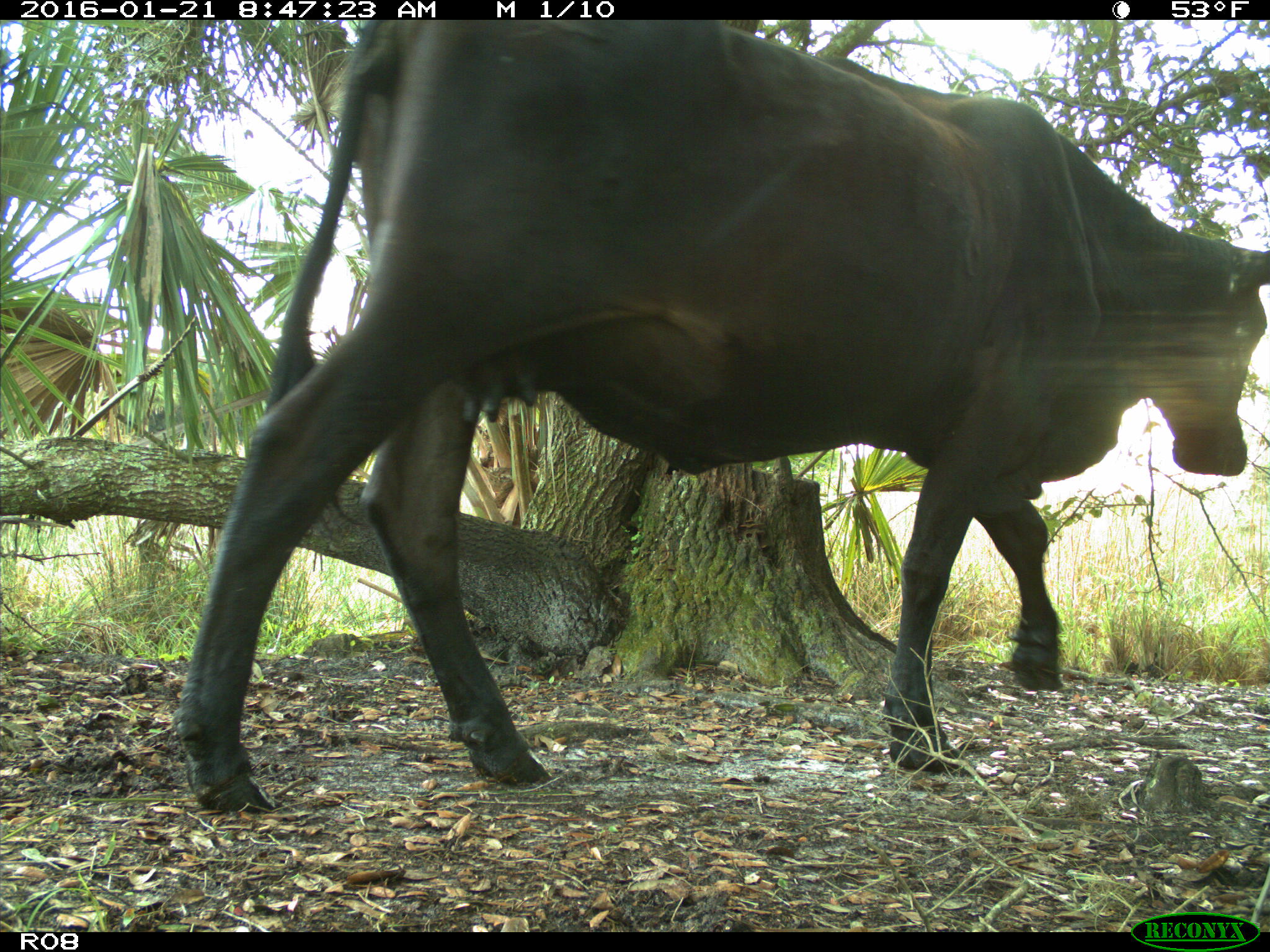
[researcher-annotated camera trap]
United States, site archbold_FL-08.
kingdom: Animalia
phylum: Chordata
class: Mammalia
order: Artiodactyla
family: Bovidae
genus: Bos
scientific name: Bos taurus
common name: domestic cow